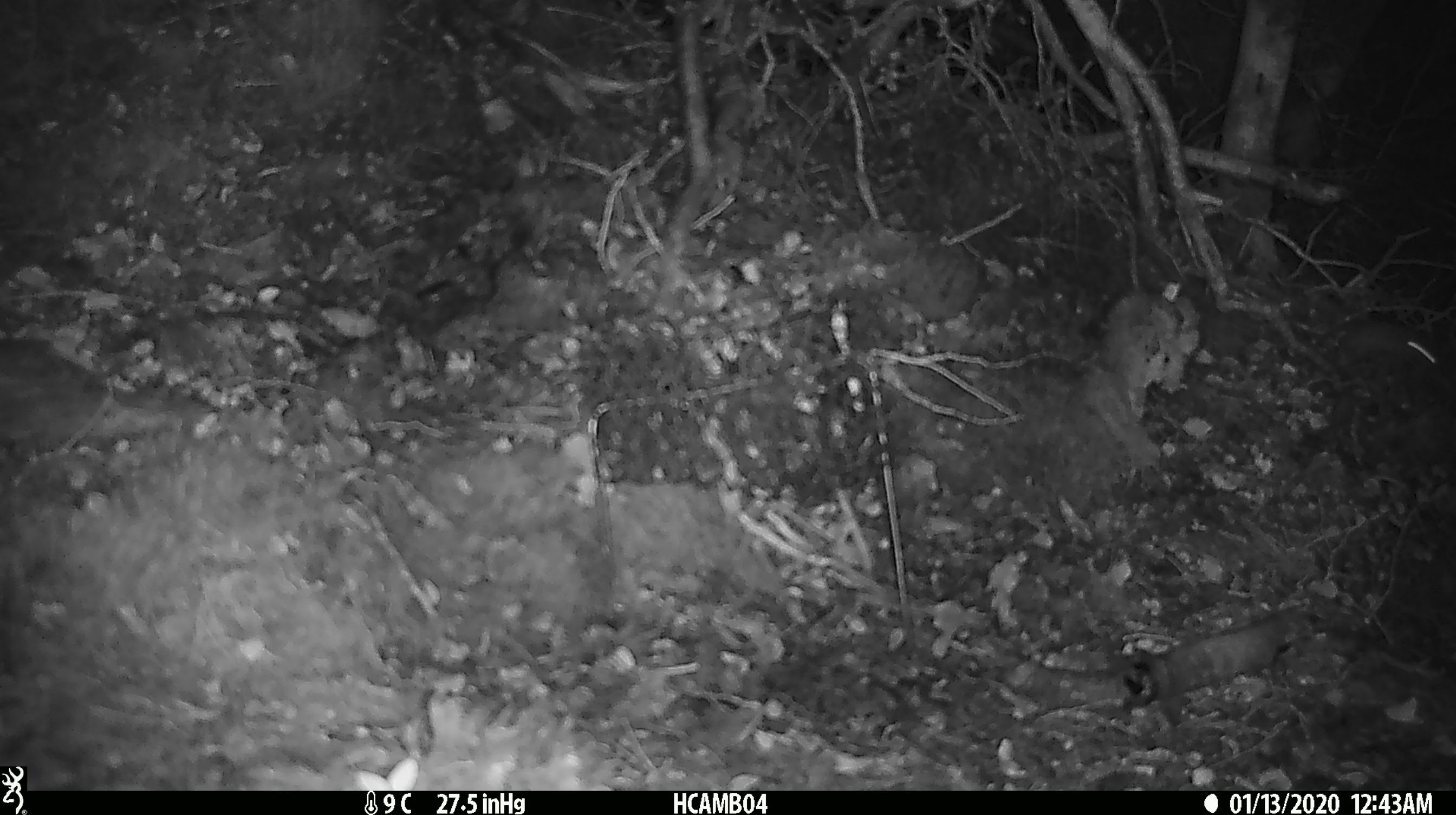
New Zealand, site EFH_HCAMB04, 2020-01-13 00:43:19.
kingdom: Animalia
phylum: Chordata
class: Mammalia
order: Rodentia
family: Muridae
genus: Mus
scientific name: Mus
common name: mouse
Mouse (Mus).